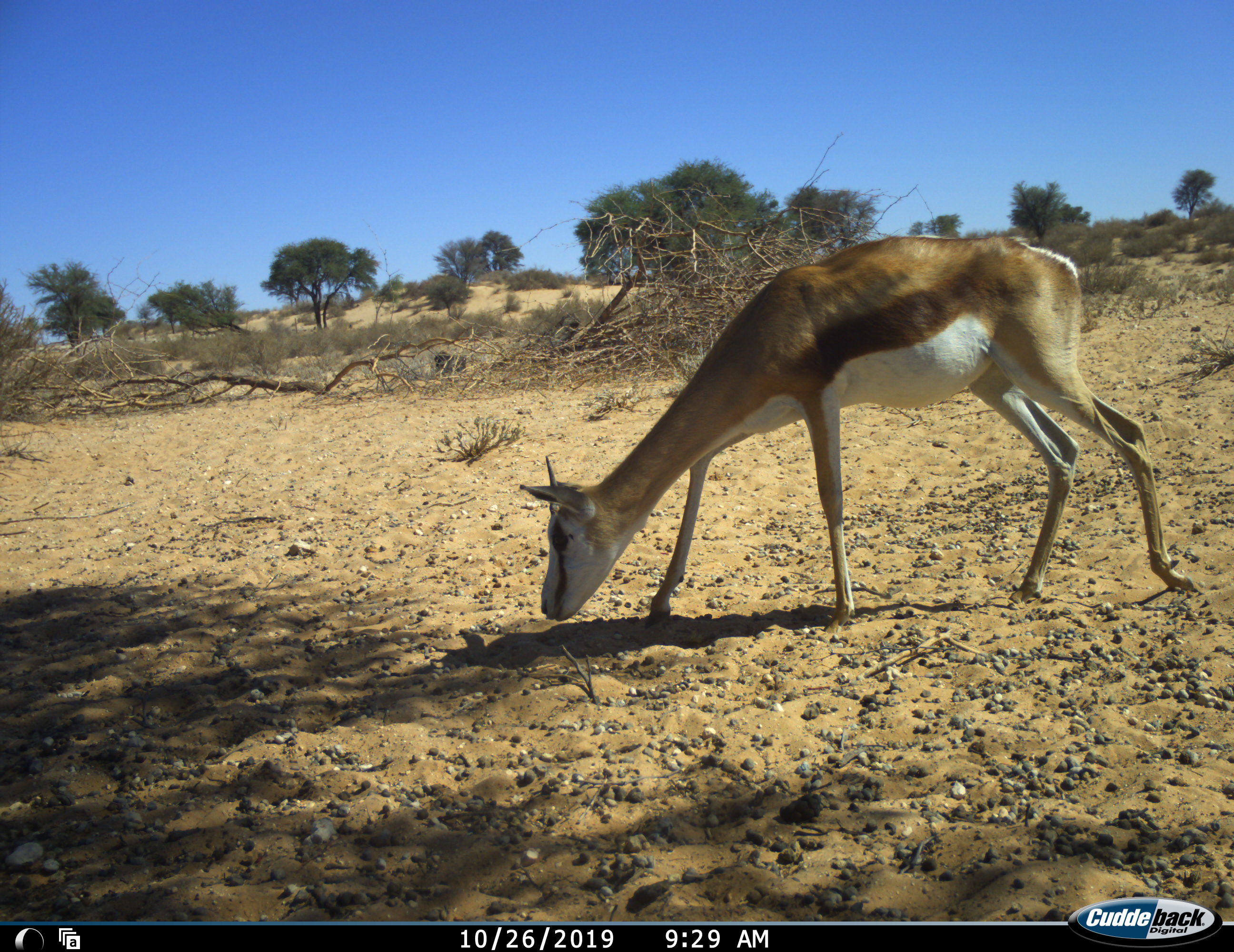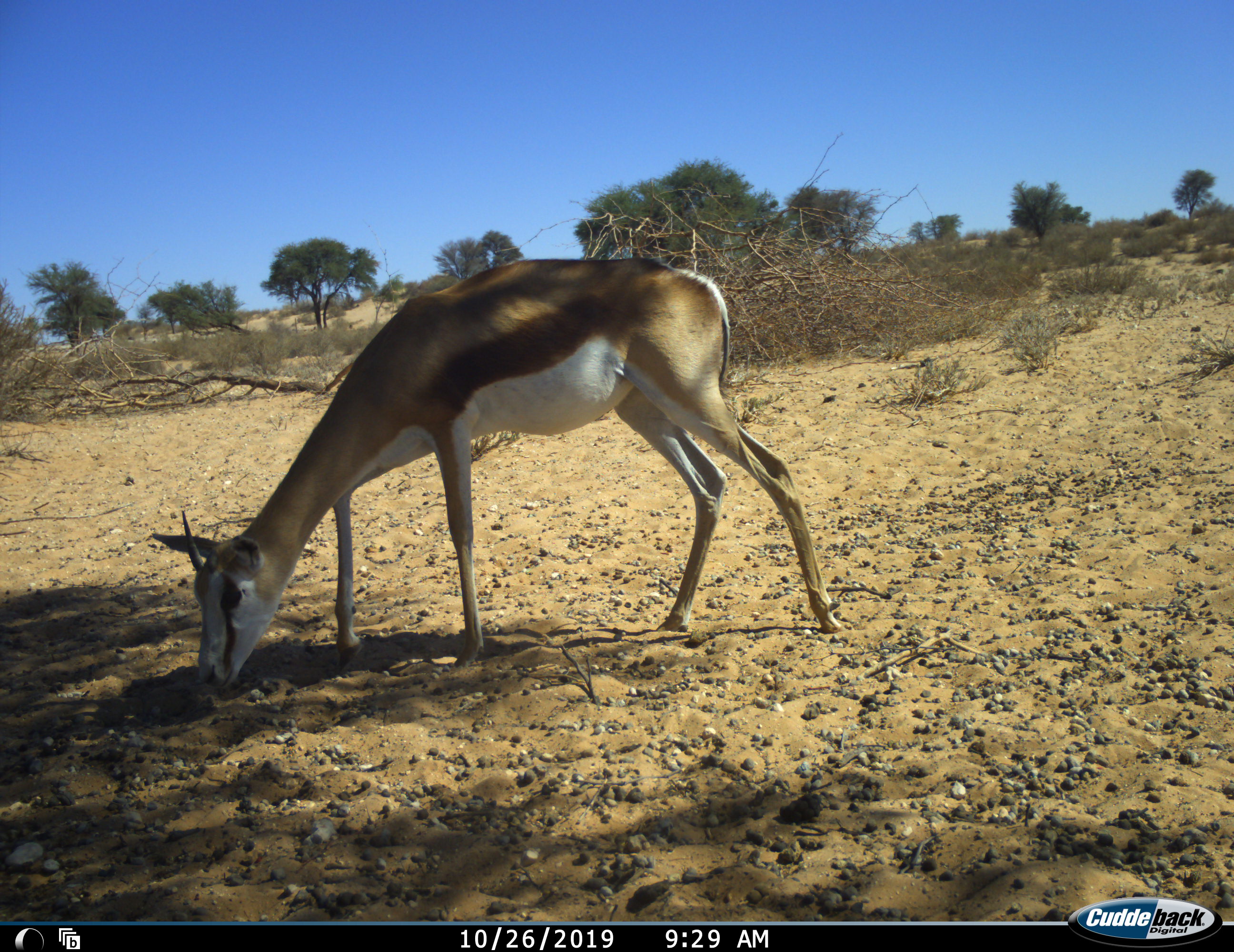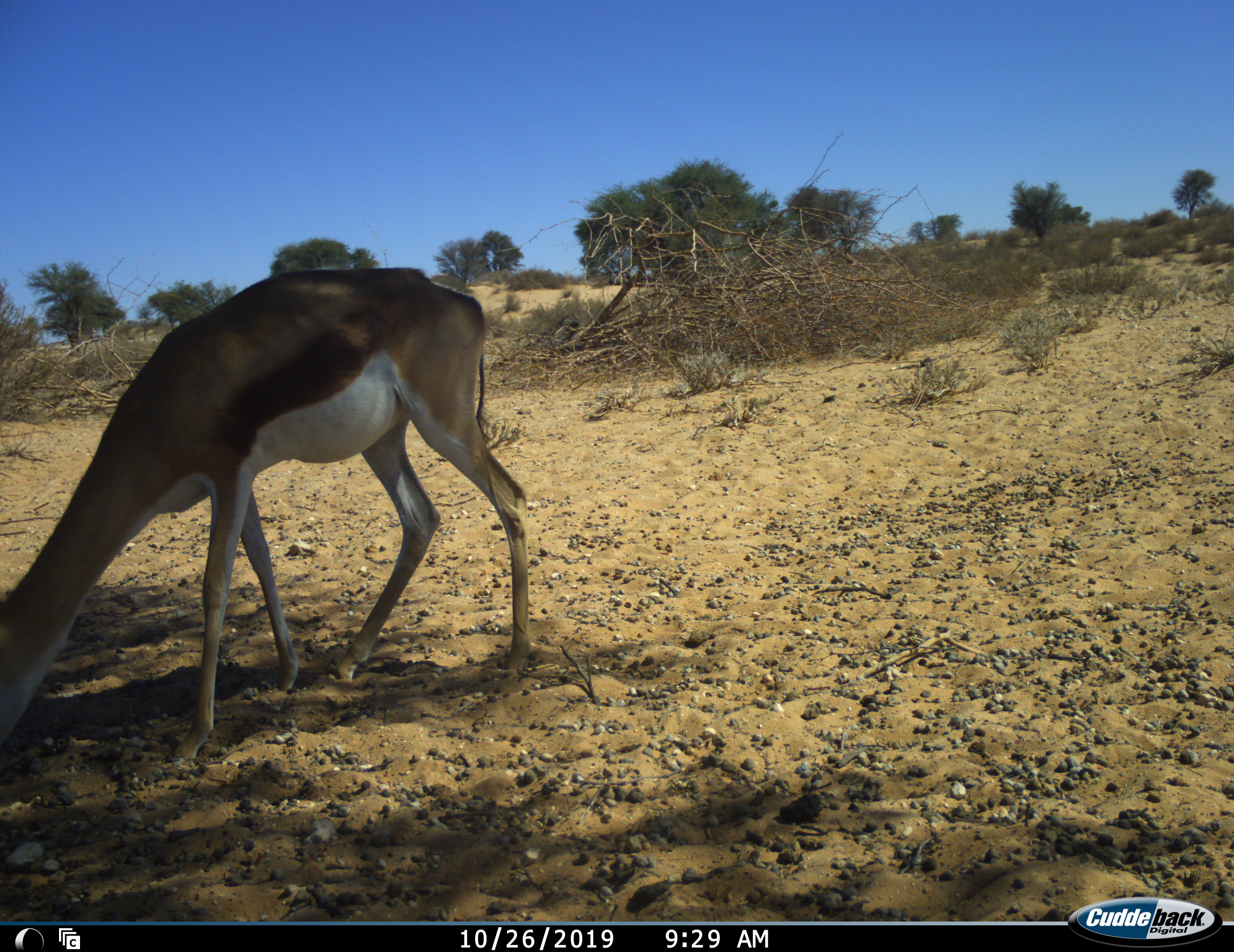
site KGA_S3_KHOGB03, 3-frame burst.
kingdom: Animalia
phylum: Chordata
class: Mammalia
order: Artiodactyla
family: Bovidae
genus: Antidorcas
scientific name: Antidorcas marsupialis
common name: springbok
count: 1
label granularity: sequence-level